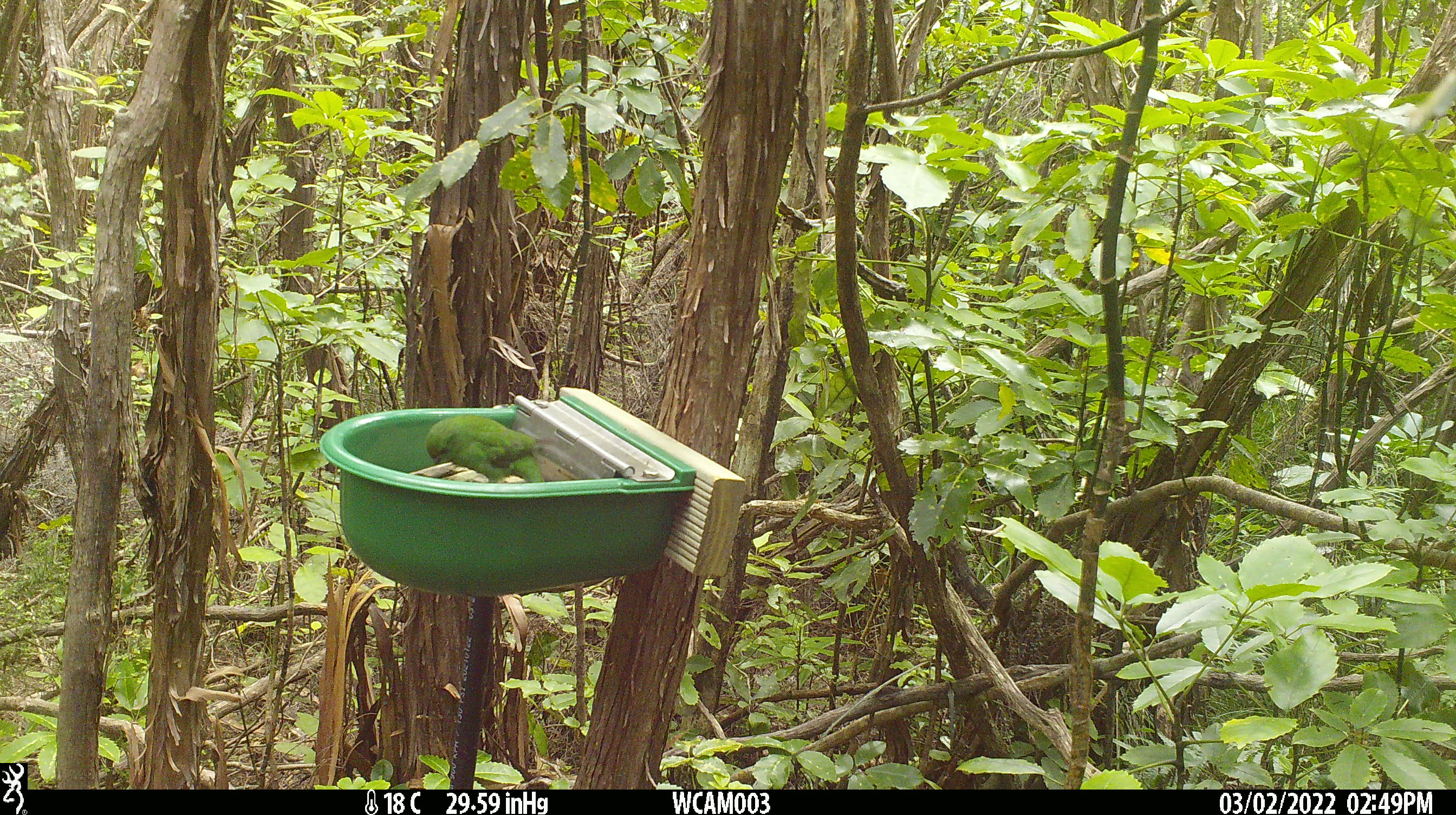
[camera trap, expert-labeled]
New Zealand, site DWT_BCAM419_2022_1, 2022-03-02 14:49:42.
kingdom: Animalia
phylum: Chordata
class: Aves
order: Psittaciformes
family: Psittaculidae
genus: Cyanoramphus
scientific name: Cyanoramphus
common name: parakeet